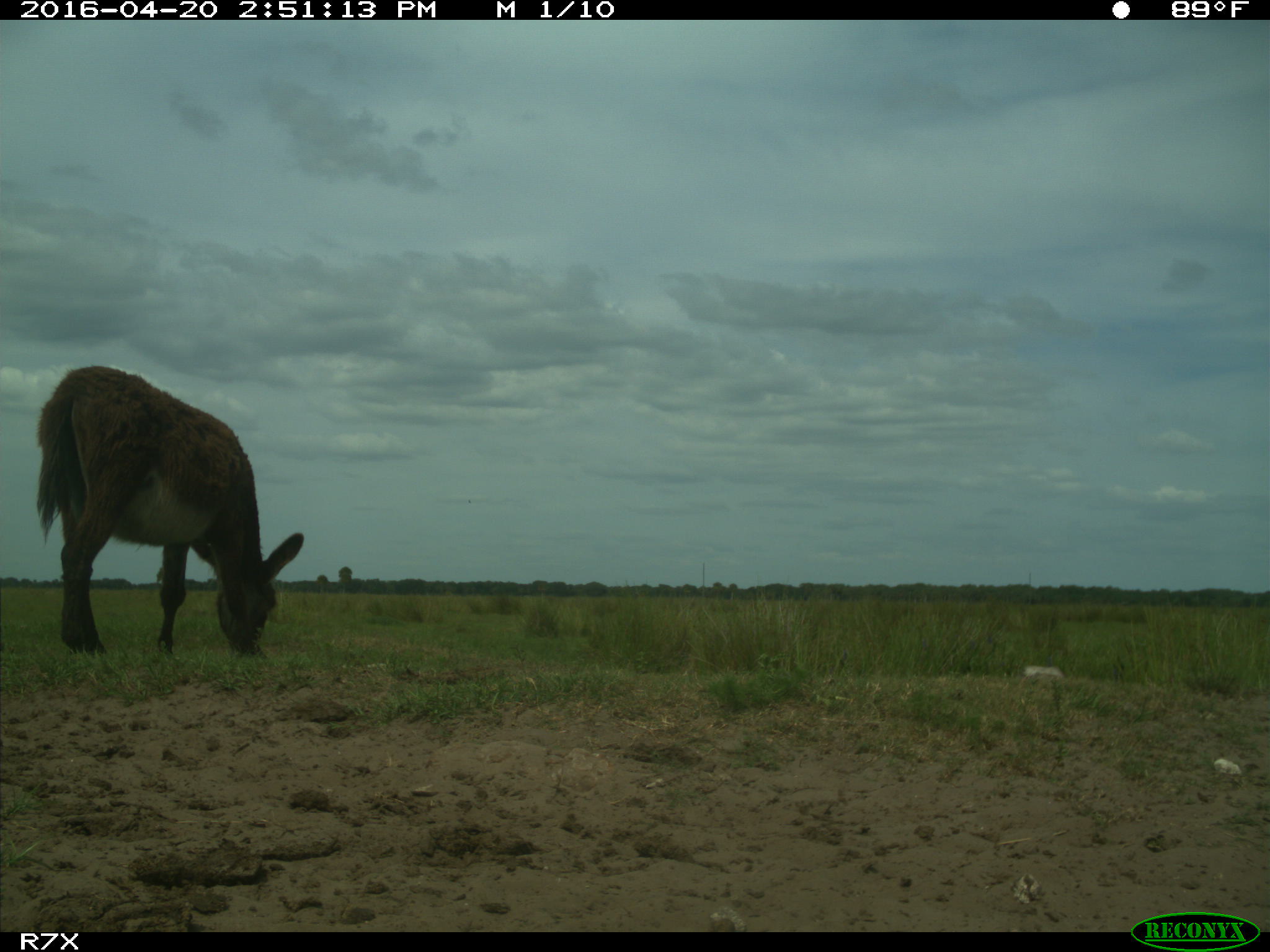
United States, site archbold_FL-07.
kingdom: Animalia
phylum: Chordata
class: Mammalia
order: Artiodactyla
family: Bovidae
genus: Bos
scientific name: Bos taurus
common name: domestic cow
Bos taurus (domestic cow).